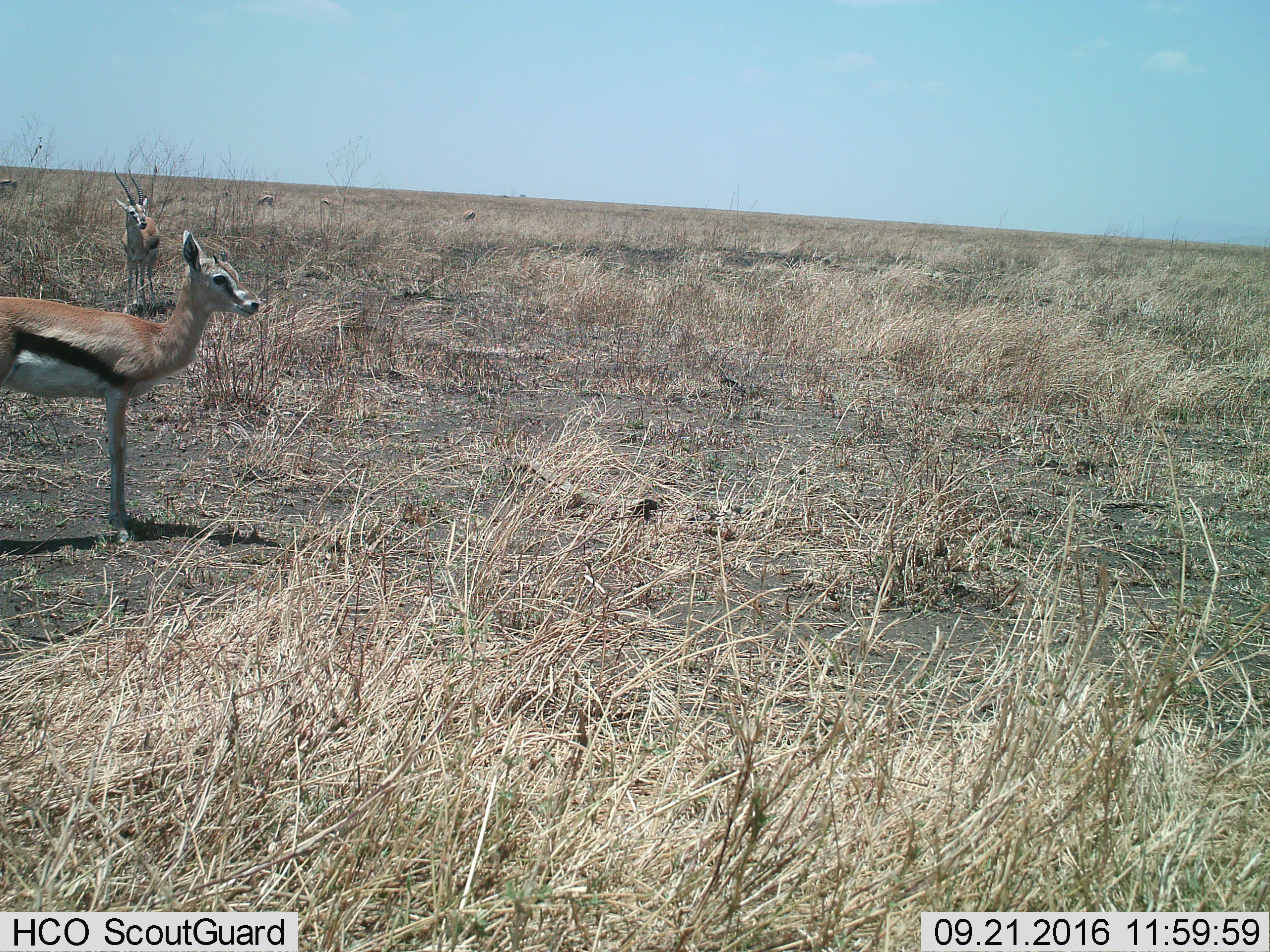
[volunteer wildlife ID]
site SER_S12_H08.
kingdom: Animalia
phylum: Chordata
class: Mammalia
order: Artiodactyla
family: Bovidae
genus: Eudorcas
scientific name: Eudorcas thomsonii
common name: thomson's gazelle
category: gazellethomsons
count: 6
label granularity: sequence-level